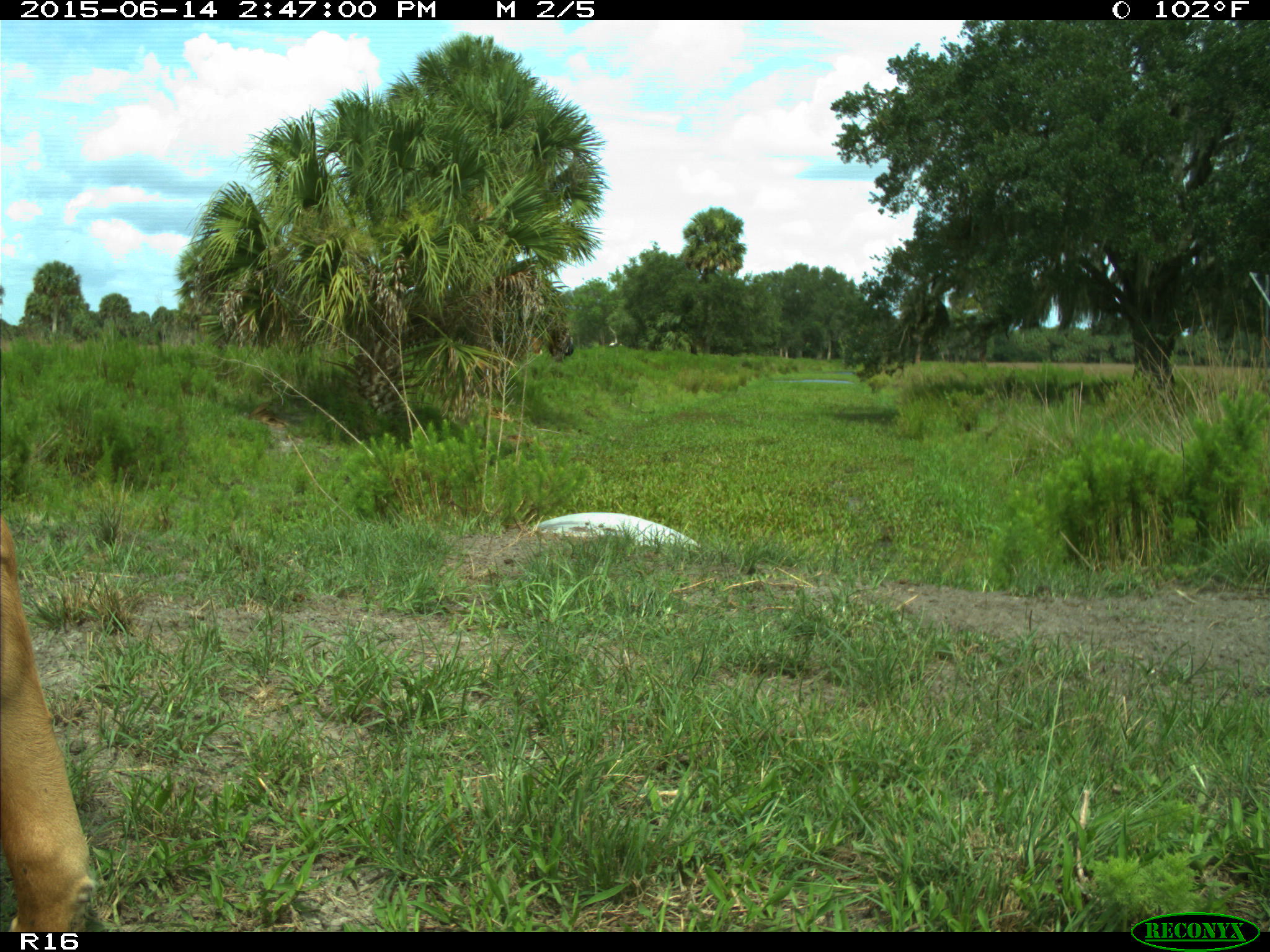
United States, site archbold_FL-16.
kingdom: Animalia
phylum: Chordata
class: Mammalia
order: Artiodactyla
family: Bovidae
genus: Bos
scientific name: Bos taurus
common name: domestic cow